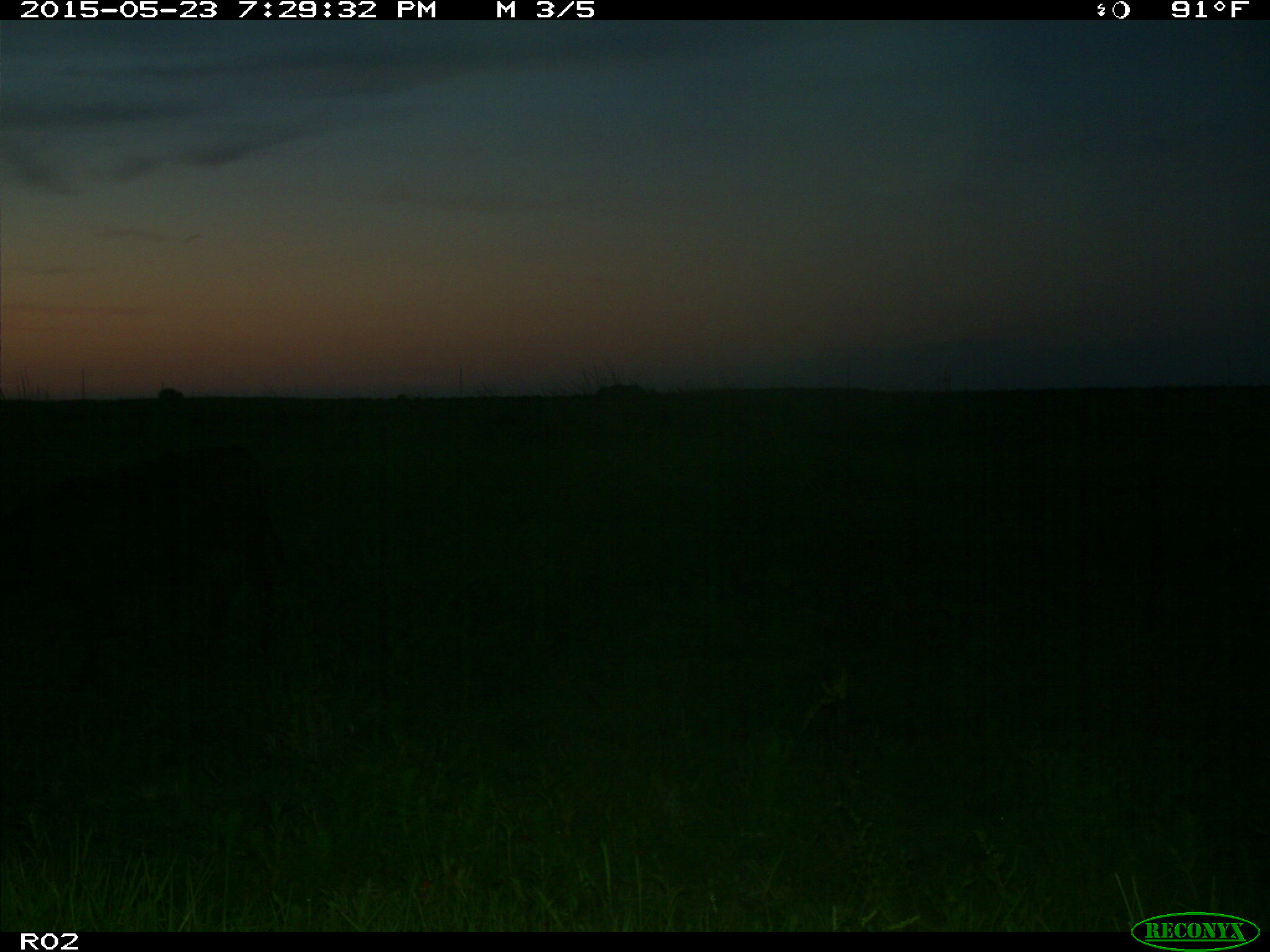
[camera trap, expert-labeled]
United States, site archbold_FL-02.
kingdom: Animalia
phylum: Chordata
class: Mammalia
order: Artiodactyla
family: Bovidae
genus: Bos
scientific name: Bos taurus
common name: domestic cow